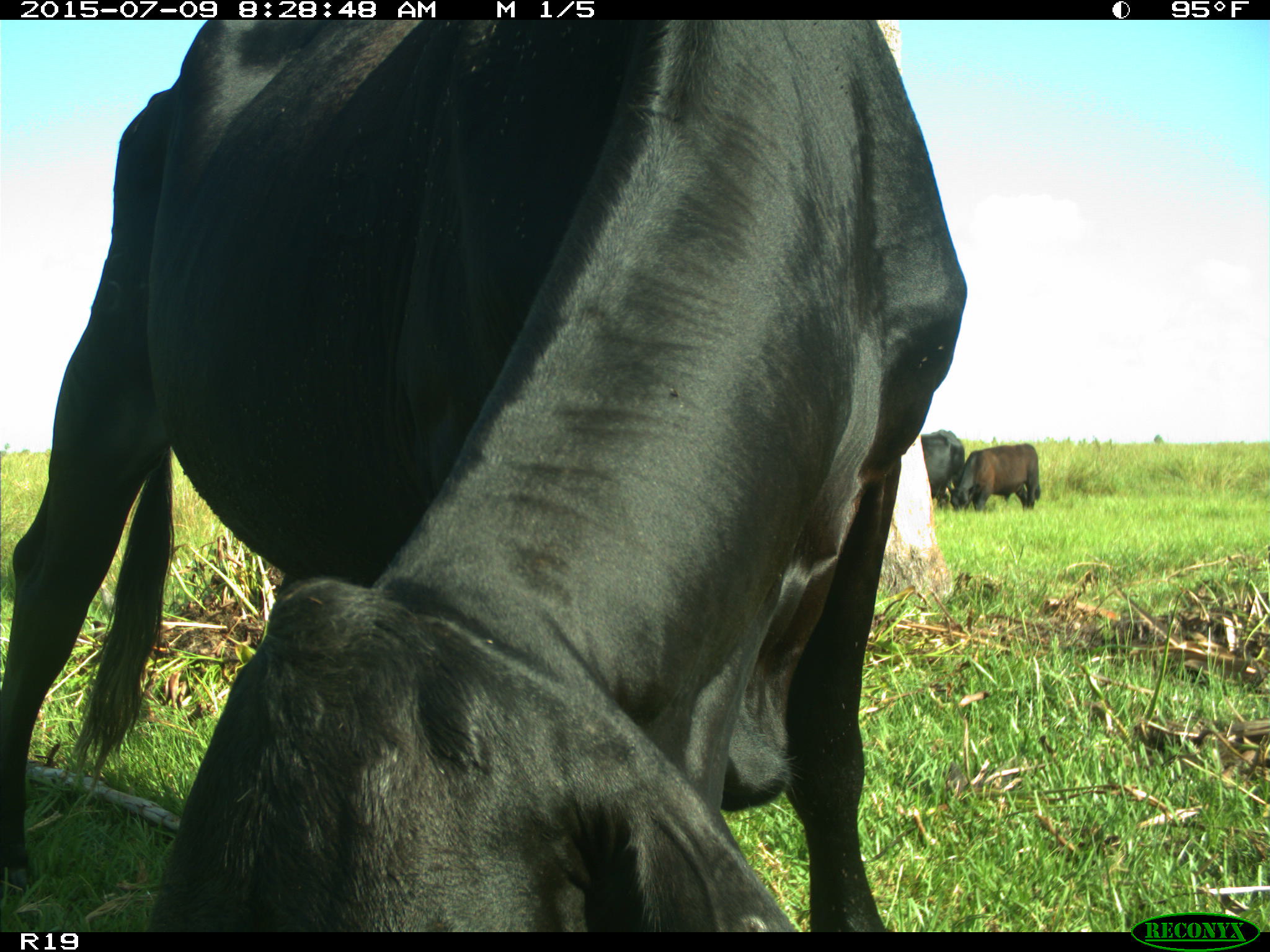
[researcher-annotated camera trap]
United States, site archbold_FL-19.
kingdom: Animalia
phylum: Chordata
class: Mammalia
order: Artiodactyla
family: Bovidae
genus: Bos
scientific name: Bos taurus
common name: domestic cow